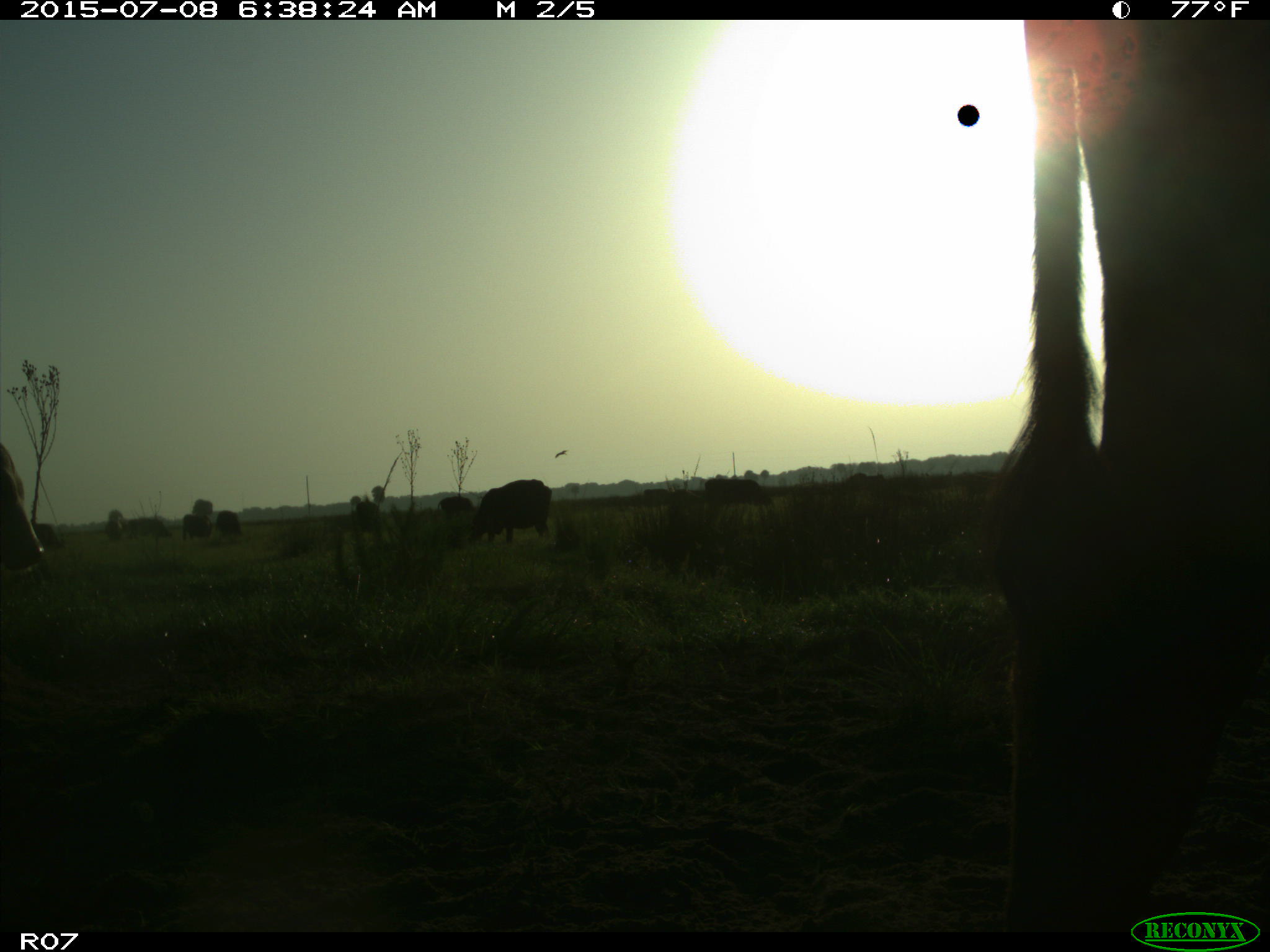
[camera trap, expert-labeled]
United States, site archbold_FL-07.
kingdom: Animalia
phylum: Chordata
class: Mammalia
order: Artiodactyla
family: Bovidae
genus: Bos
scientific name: Bos taurus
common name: domestic cow